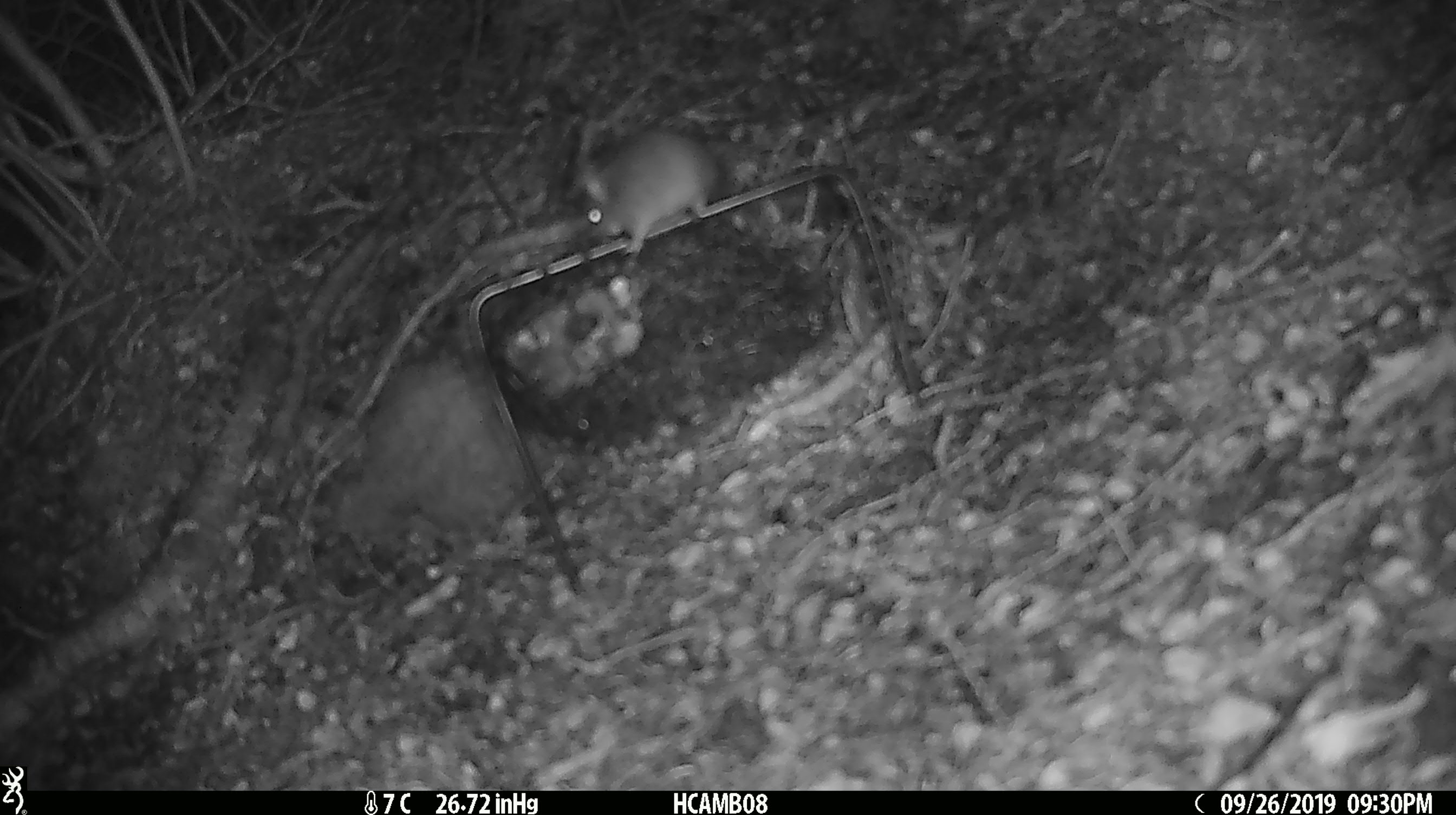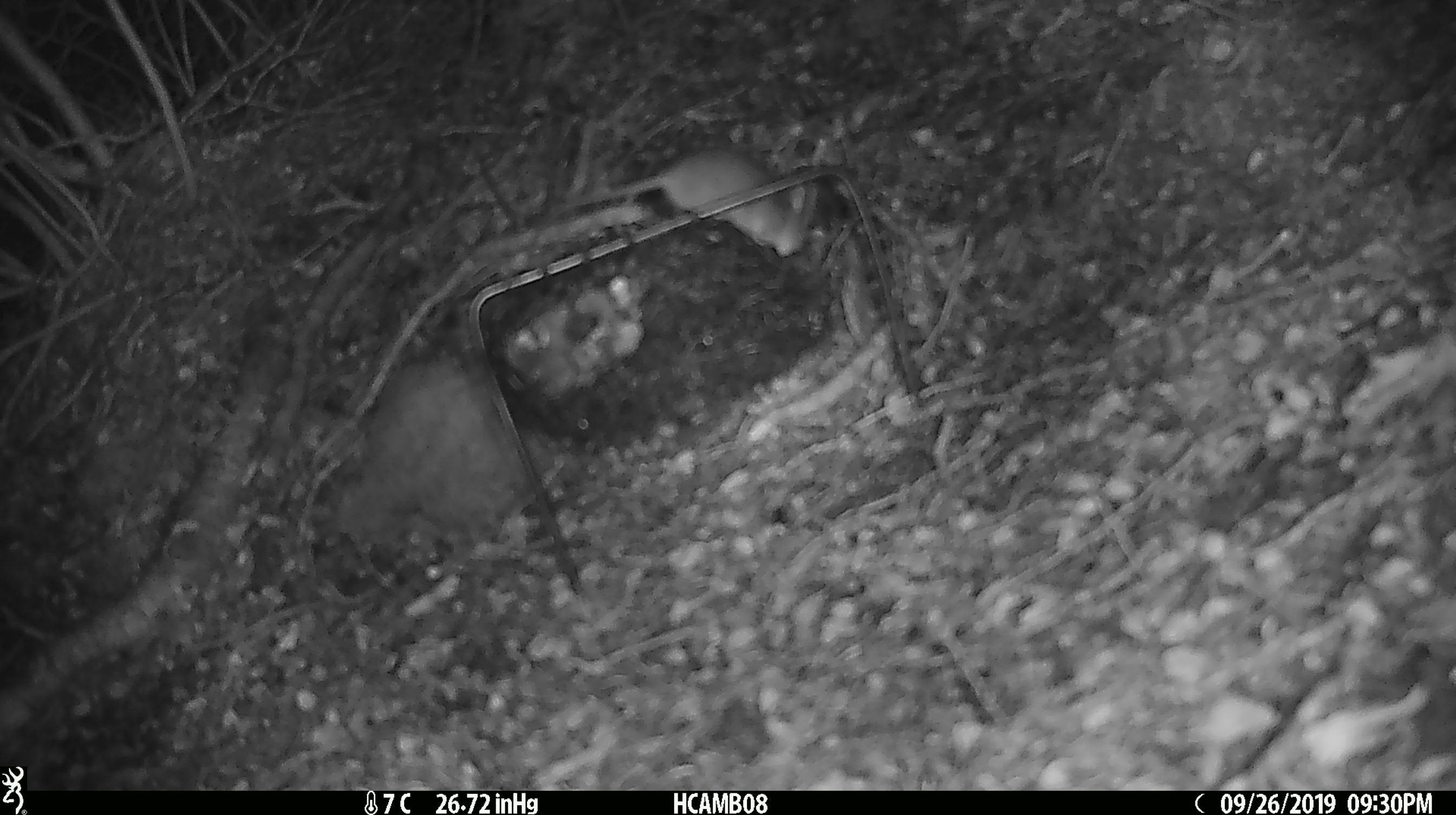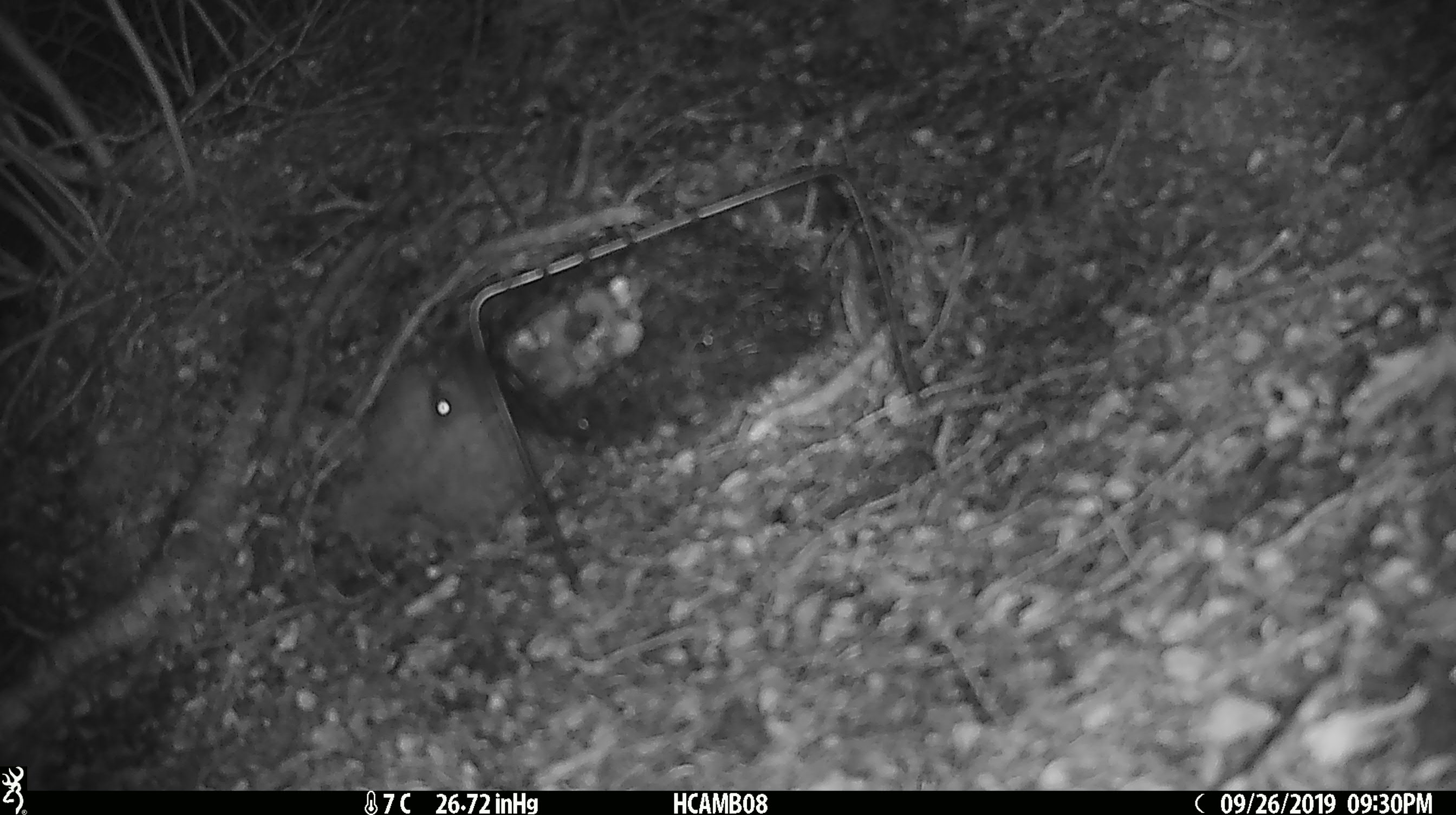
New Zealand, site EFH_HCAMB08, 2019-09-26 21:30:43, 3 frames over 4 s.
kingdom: Animalia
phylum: Chordata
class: Mammalia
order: Rodentia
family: Muridae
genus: Mus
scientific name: Mus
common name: mouse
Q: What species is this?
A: Mouse (Mus).